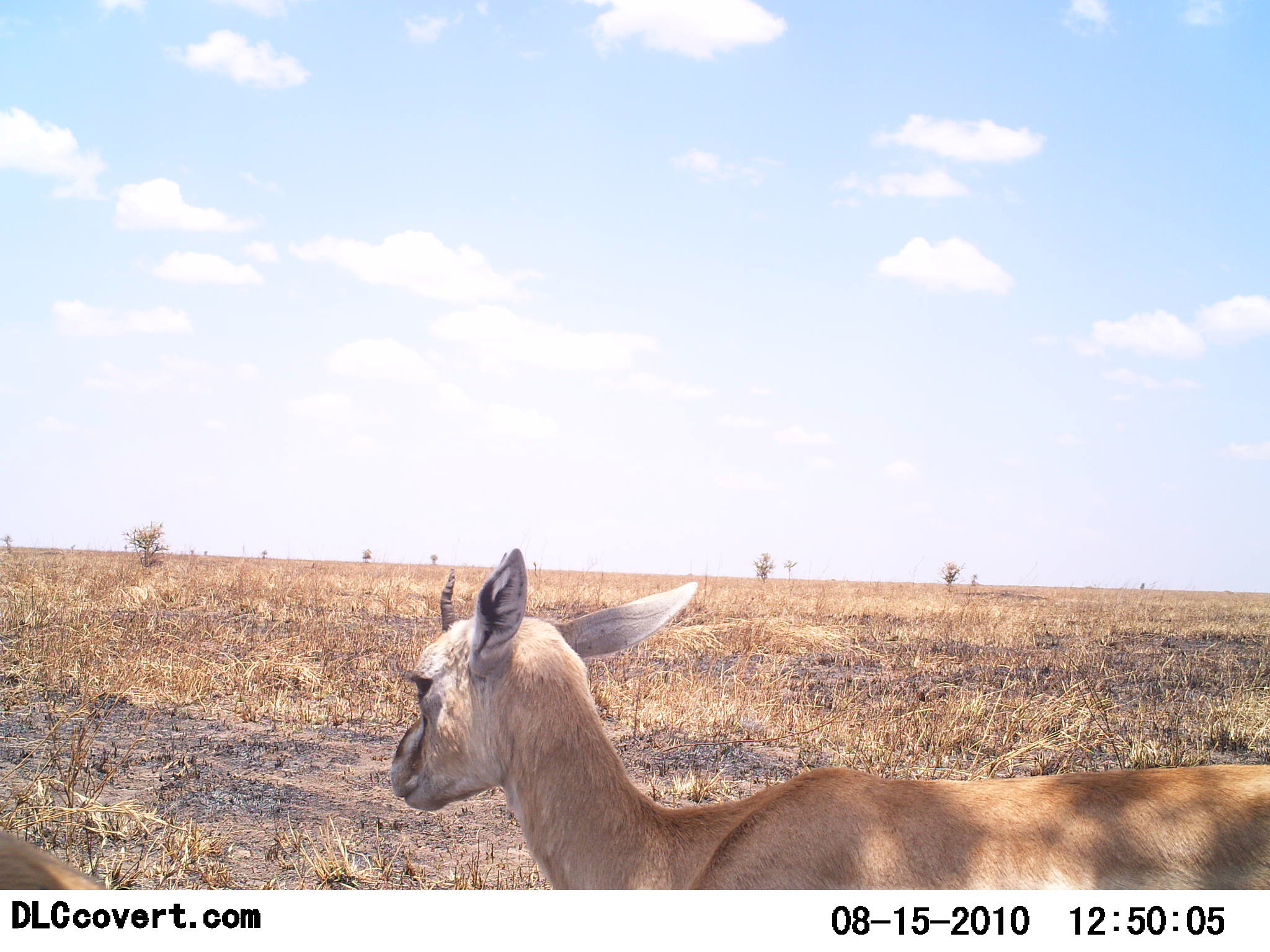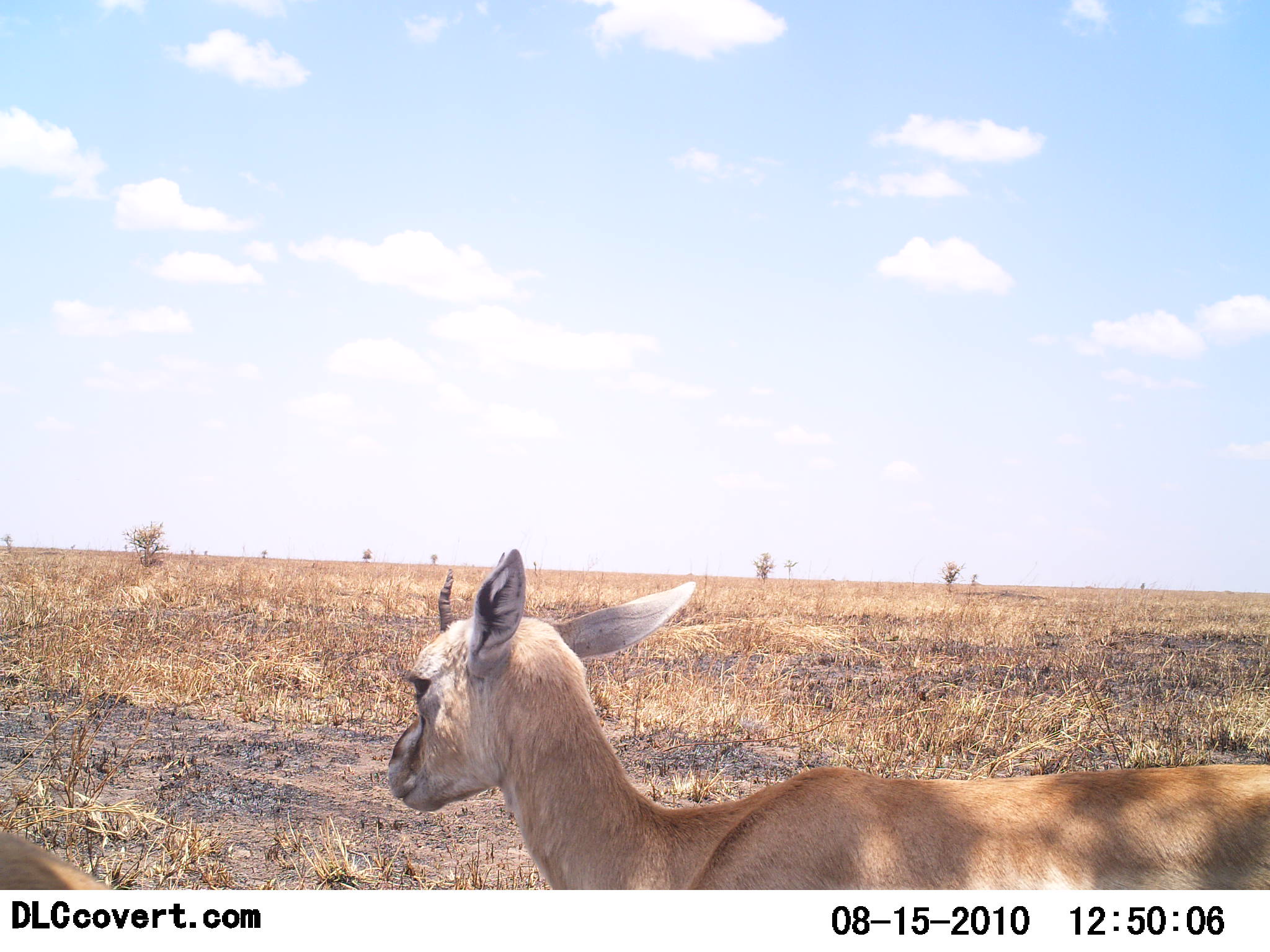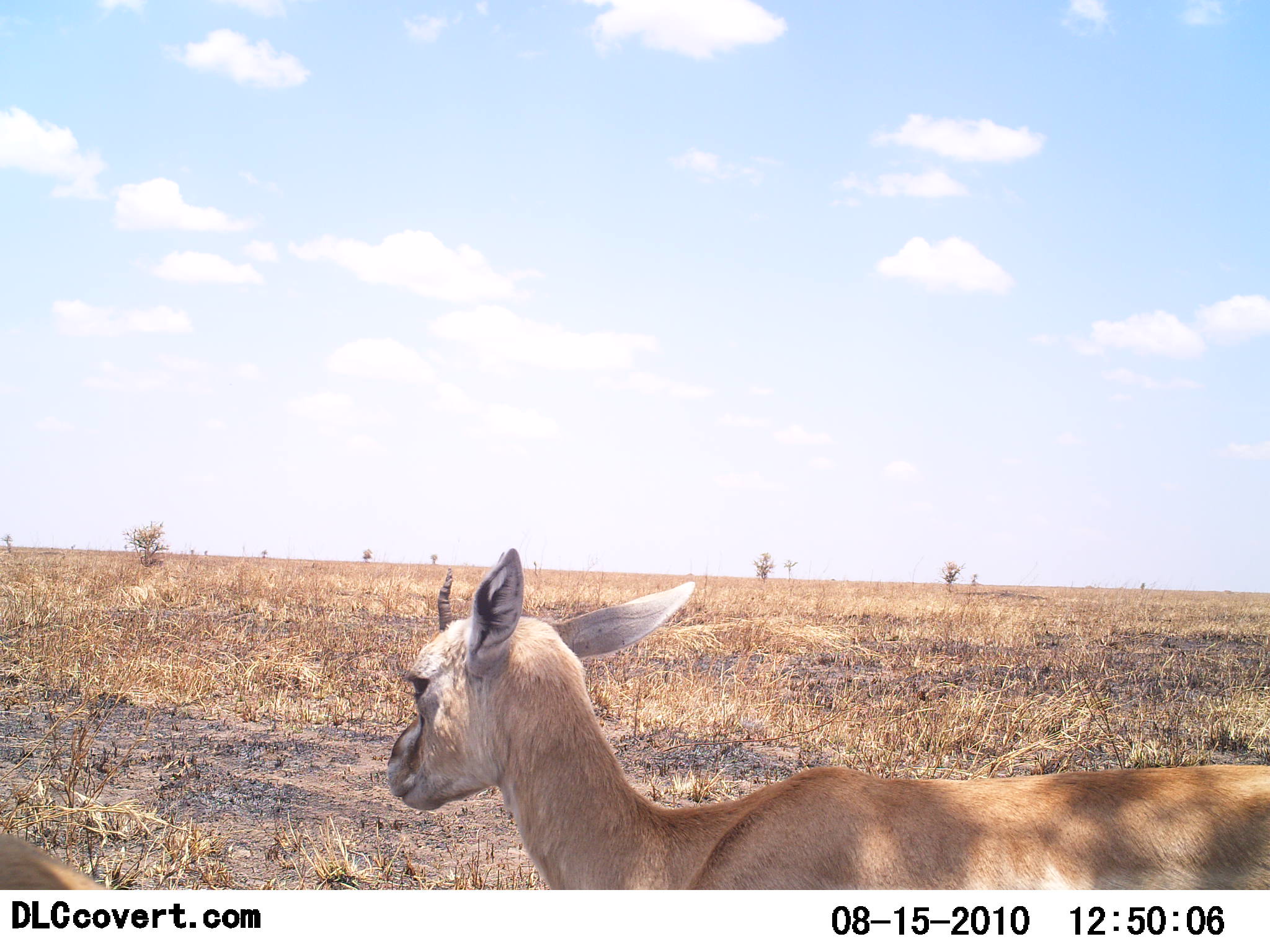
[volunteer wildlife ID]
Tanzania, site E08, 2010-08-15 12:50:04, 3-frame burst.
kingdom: Animalia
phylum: Chordata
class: Mammalia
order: Artiodactyla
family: Bovidae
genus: Nanger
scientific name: Nanger granti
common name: grant's gazelle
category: gazellegrants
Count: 1.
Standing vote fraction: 100%.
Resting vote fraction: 0%.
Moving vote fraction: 0%.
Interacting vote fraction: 0%.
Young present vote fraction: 29%.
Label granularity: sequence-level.